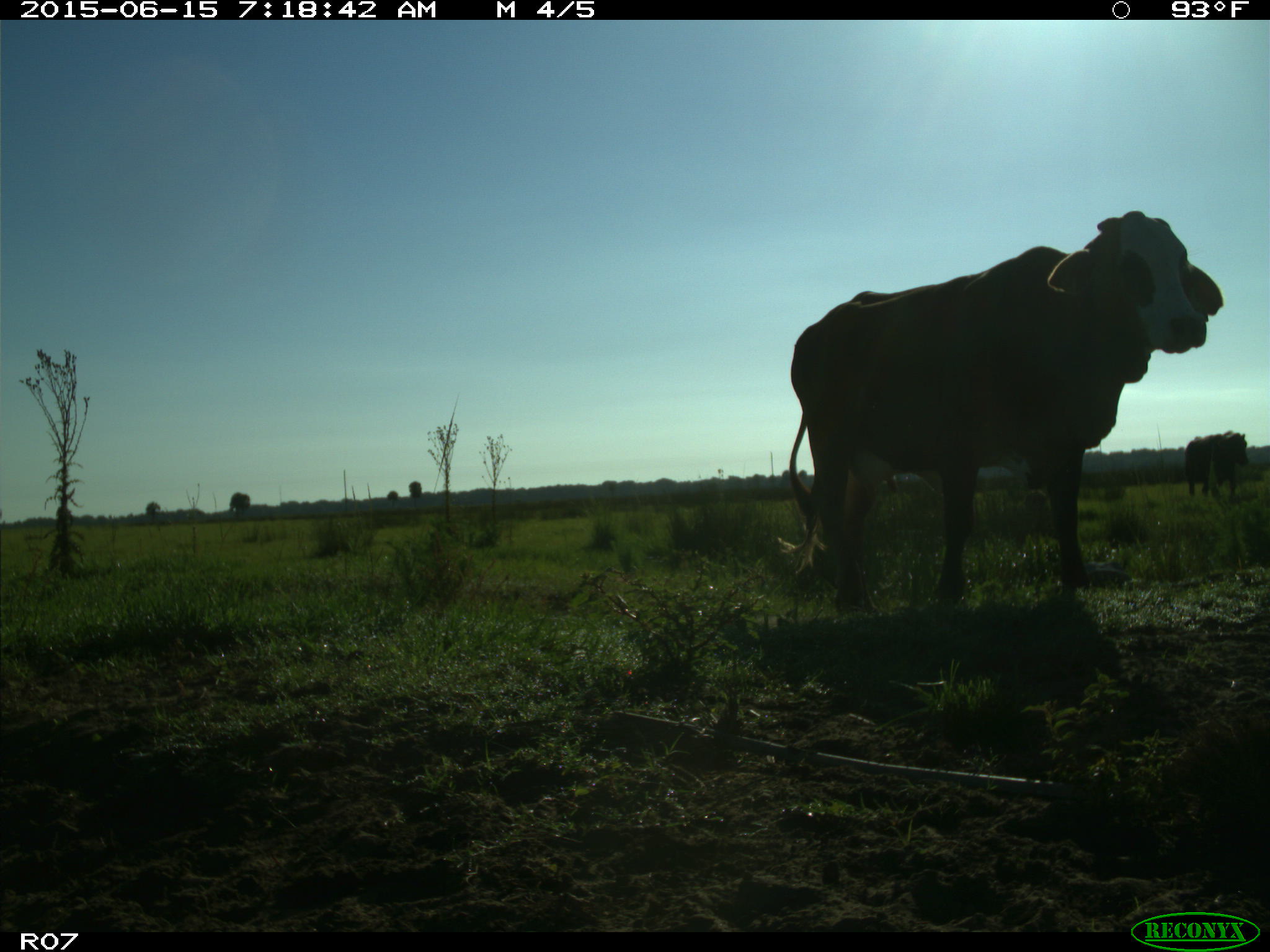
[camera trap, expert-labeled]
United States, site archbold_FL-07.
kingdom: Animalia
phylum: Chordata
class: Mammalia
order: Artiodactyla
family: Bovidae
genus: Bos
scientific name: Bos taurus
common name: domestic cow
Bos taurus (domestic cow).